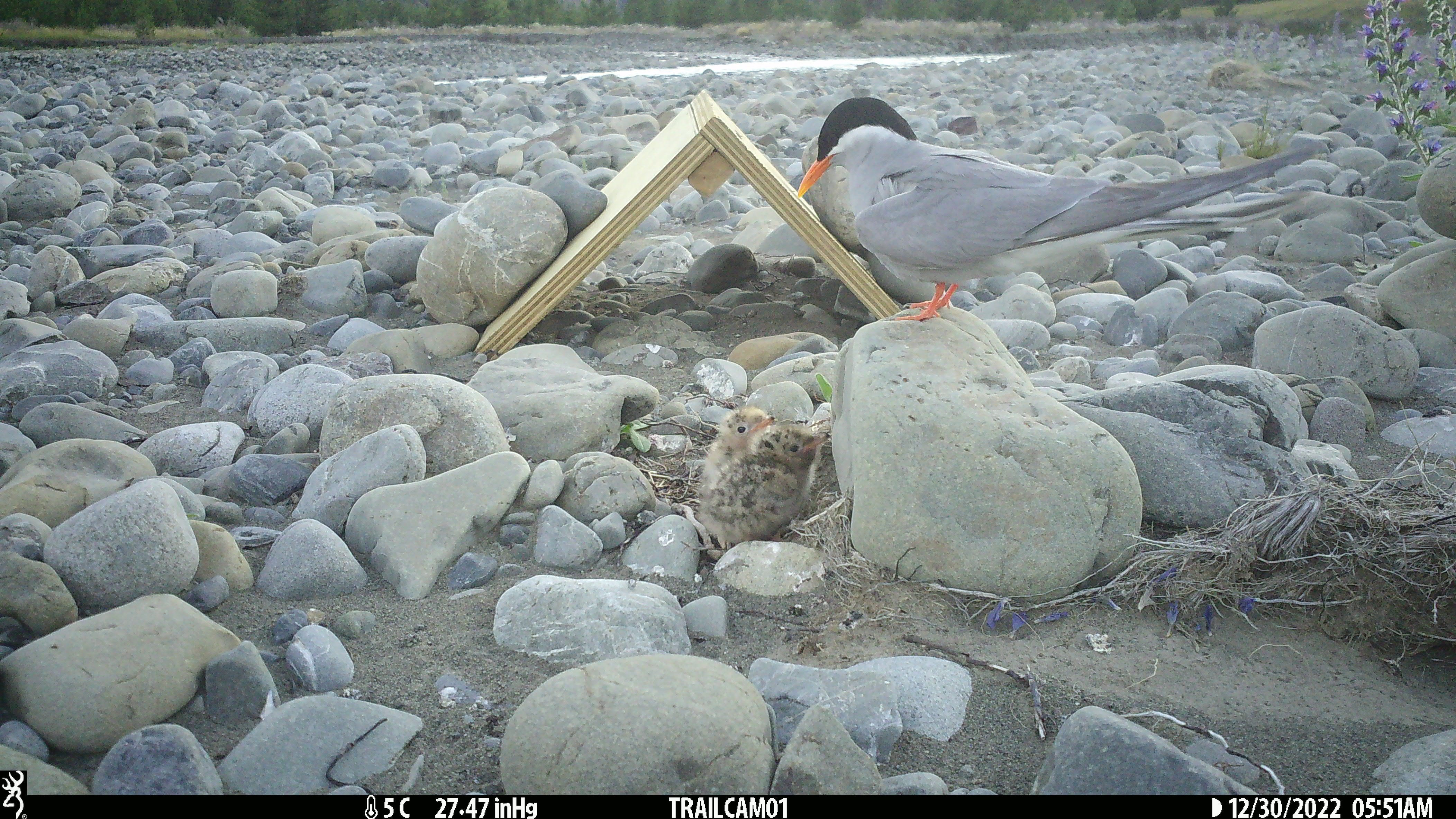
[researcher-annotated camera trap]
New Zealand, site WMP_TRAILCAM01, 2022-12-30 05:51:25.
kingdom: Animalia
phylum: Chordata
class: Aves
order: Charadriiformes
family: Laridae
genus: Chlidonias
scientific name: Chlidonias albostriatus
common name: black-fronted tern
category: black fronted tern